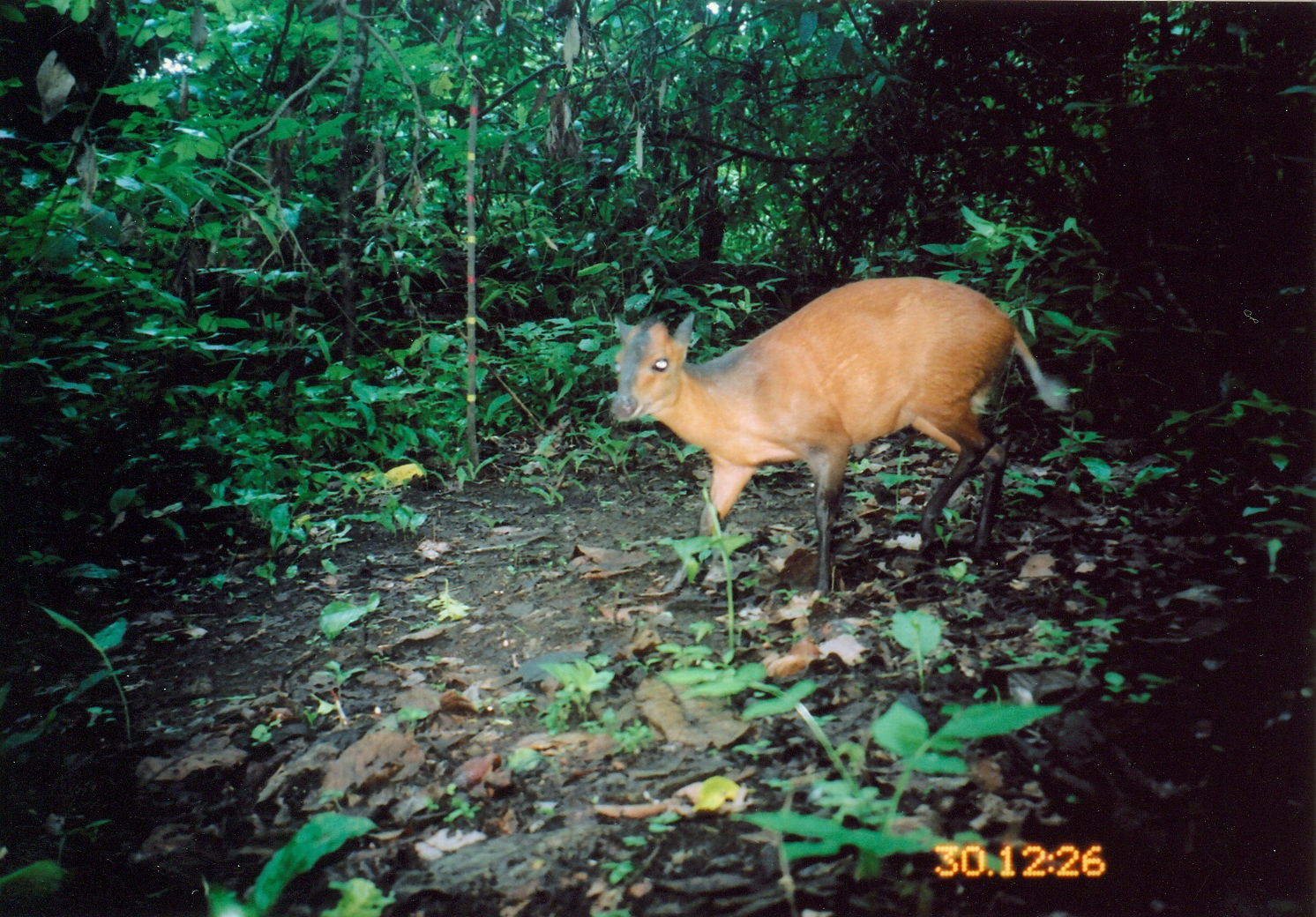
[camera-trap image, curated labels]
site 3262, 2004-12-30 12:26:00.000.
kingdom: Animalia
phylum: Chordata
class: Mammalia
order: Artiodactyla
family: Bovidae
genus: Cephalophus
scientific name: Cephalophus harveyi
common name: harvey's duiker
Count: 1.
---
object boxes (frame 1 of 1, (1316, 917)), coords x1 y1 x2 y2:
cephalophus harveyi: 610 277 1072 597